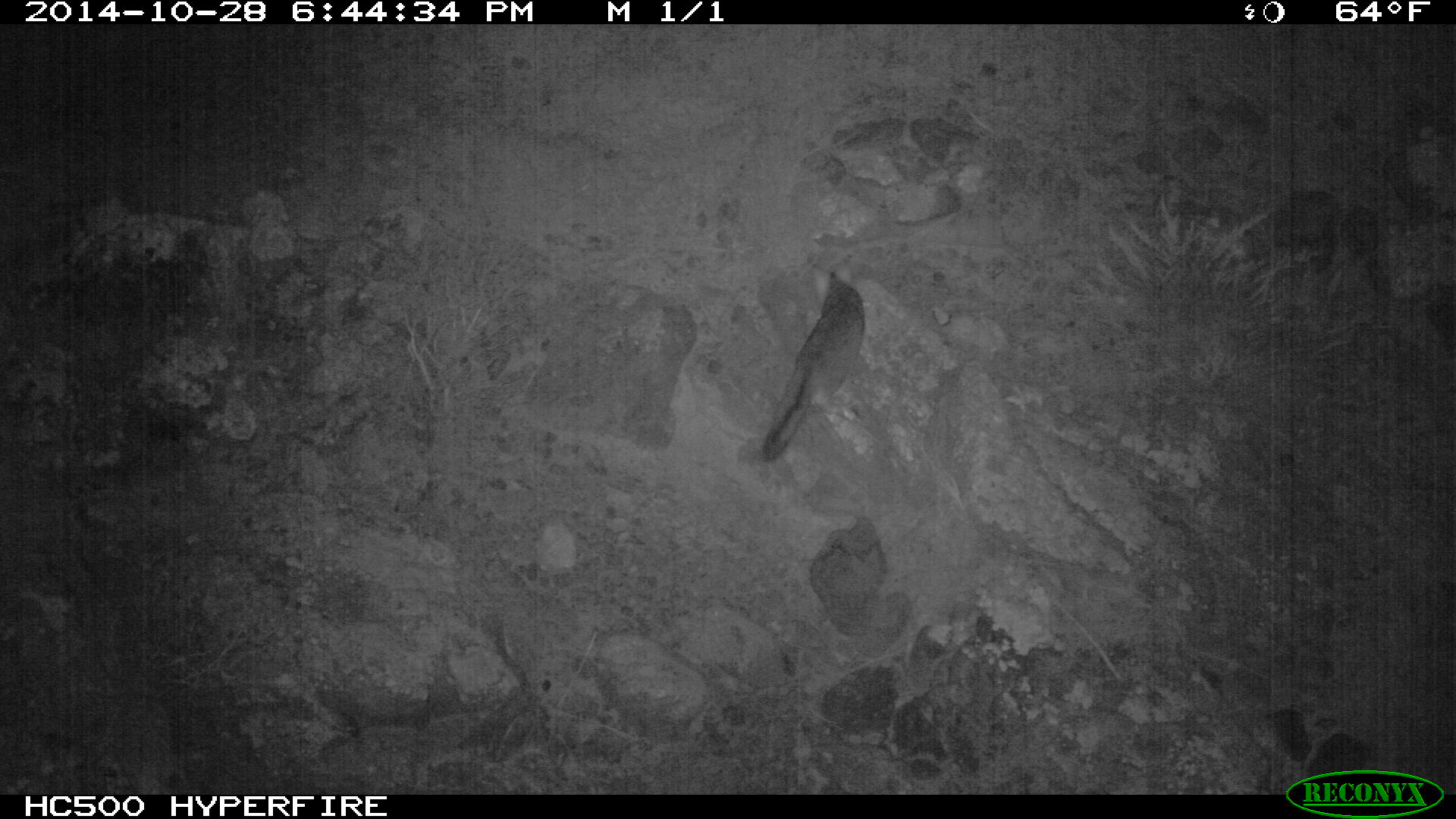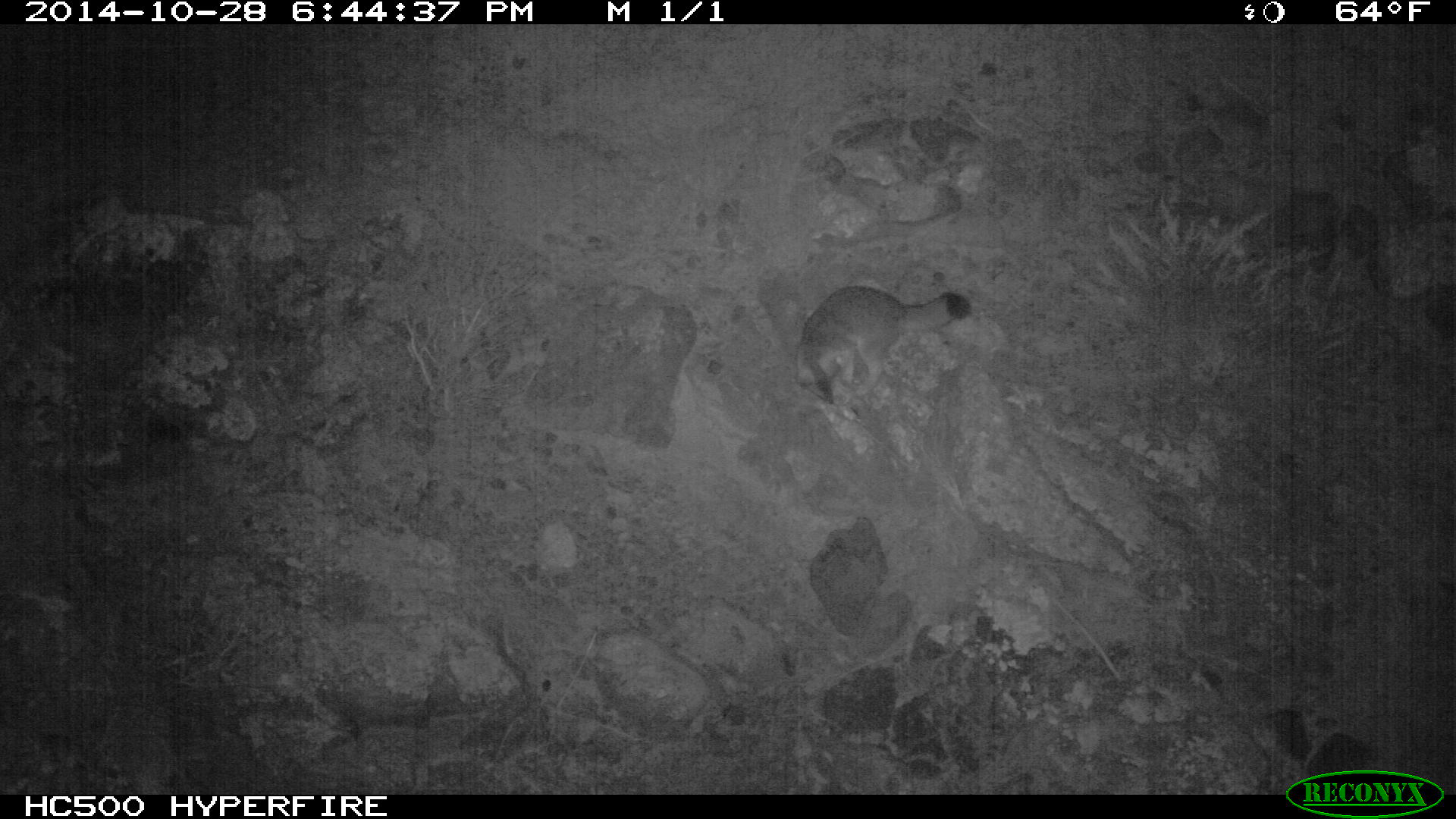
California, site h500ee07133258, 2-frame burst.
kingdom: Animalia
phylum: Chordata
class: Mammalia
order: Carnivora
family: Canidae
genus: Urocyon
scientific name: Urocyon littoralis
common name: island fox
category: fox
Fox (island fox) (Urocyon littoralis).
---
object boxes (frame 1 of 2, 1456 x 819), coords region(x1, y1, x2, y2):
fox: region(761, 271, 864, 461)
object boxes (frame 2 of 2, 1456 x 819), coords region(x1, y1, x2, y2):
fox: region(793, 284, 971, 403)